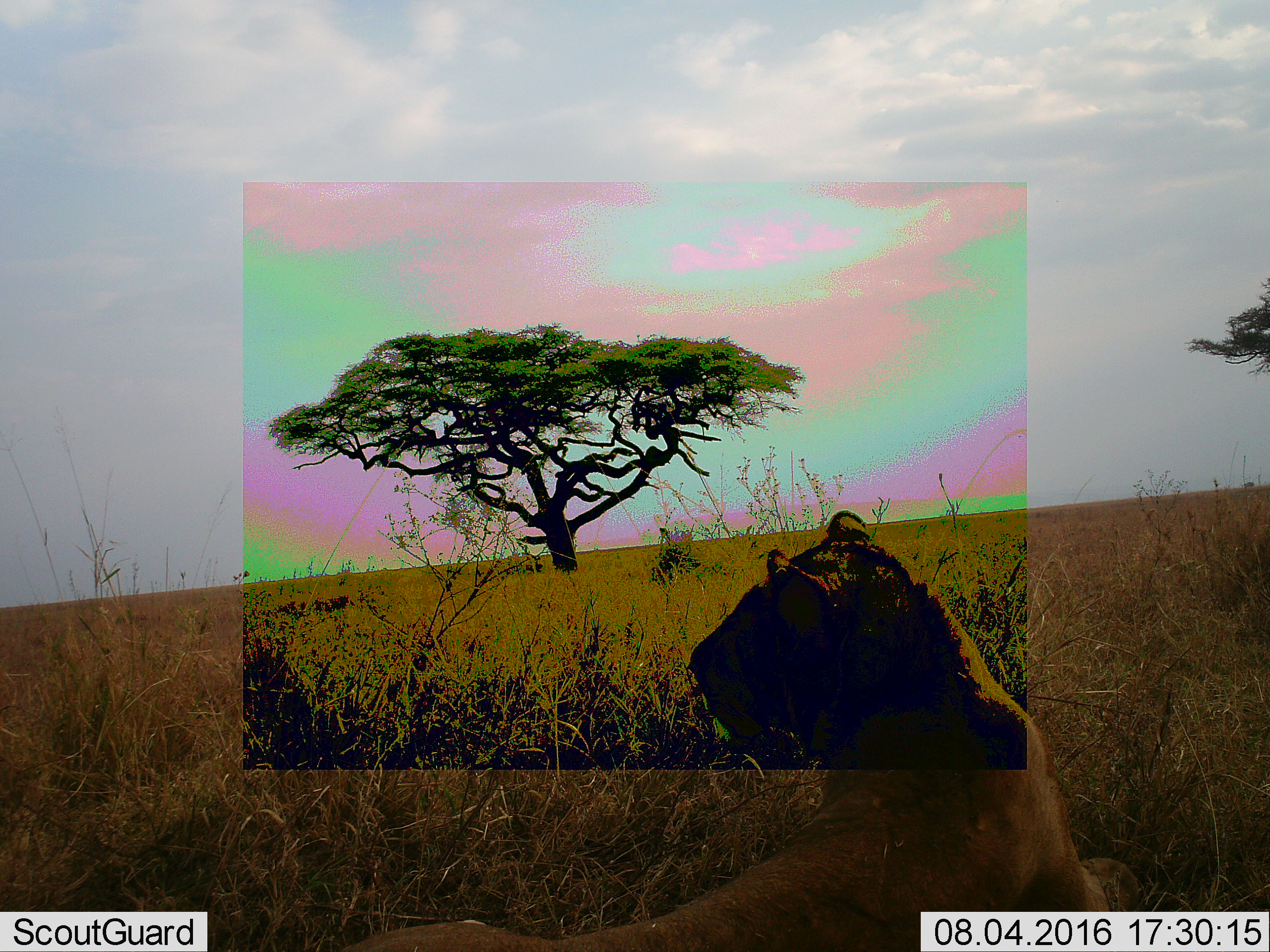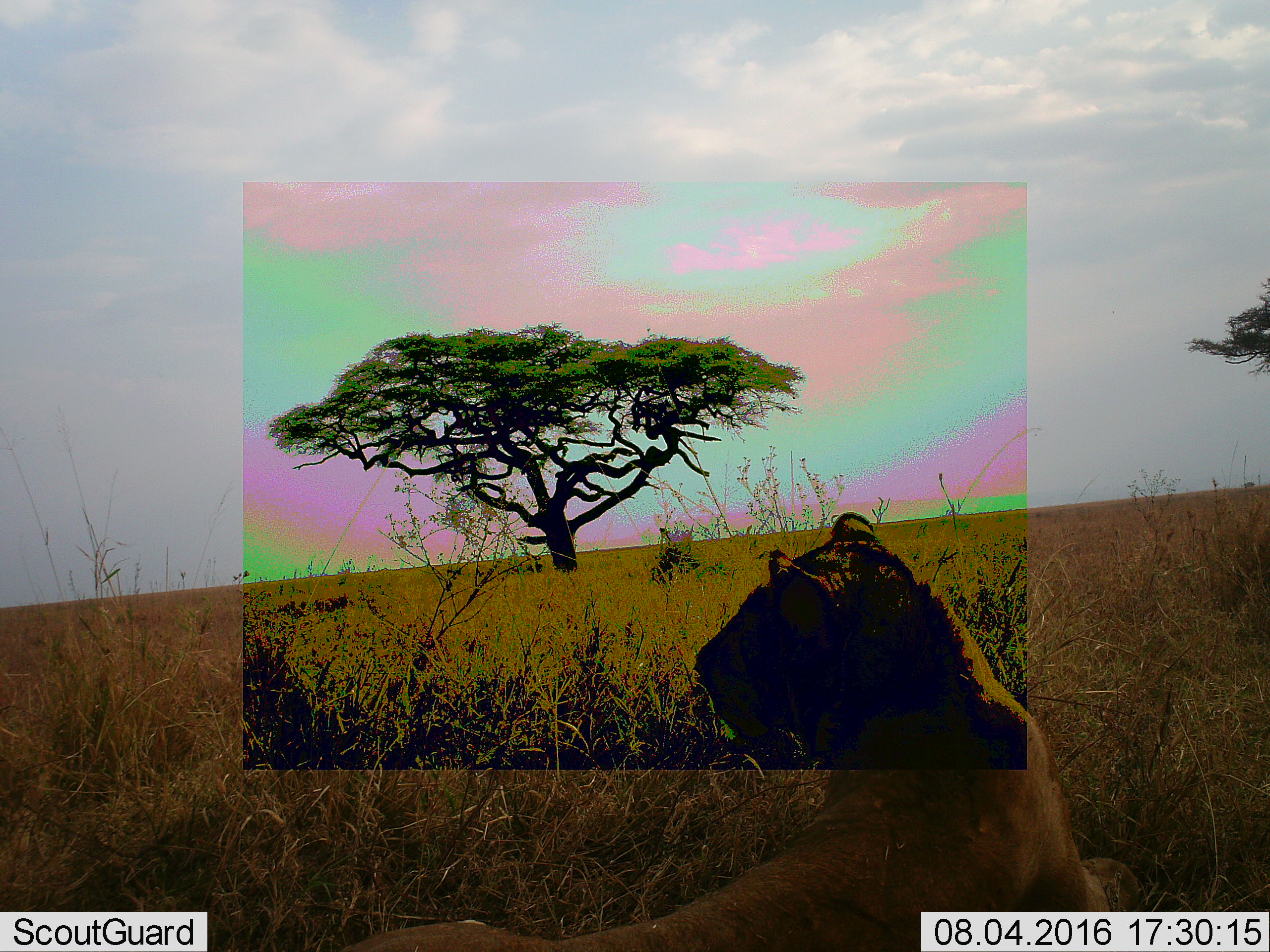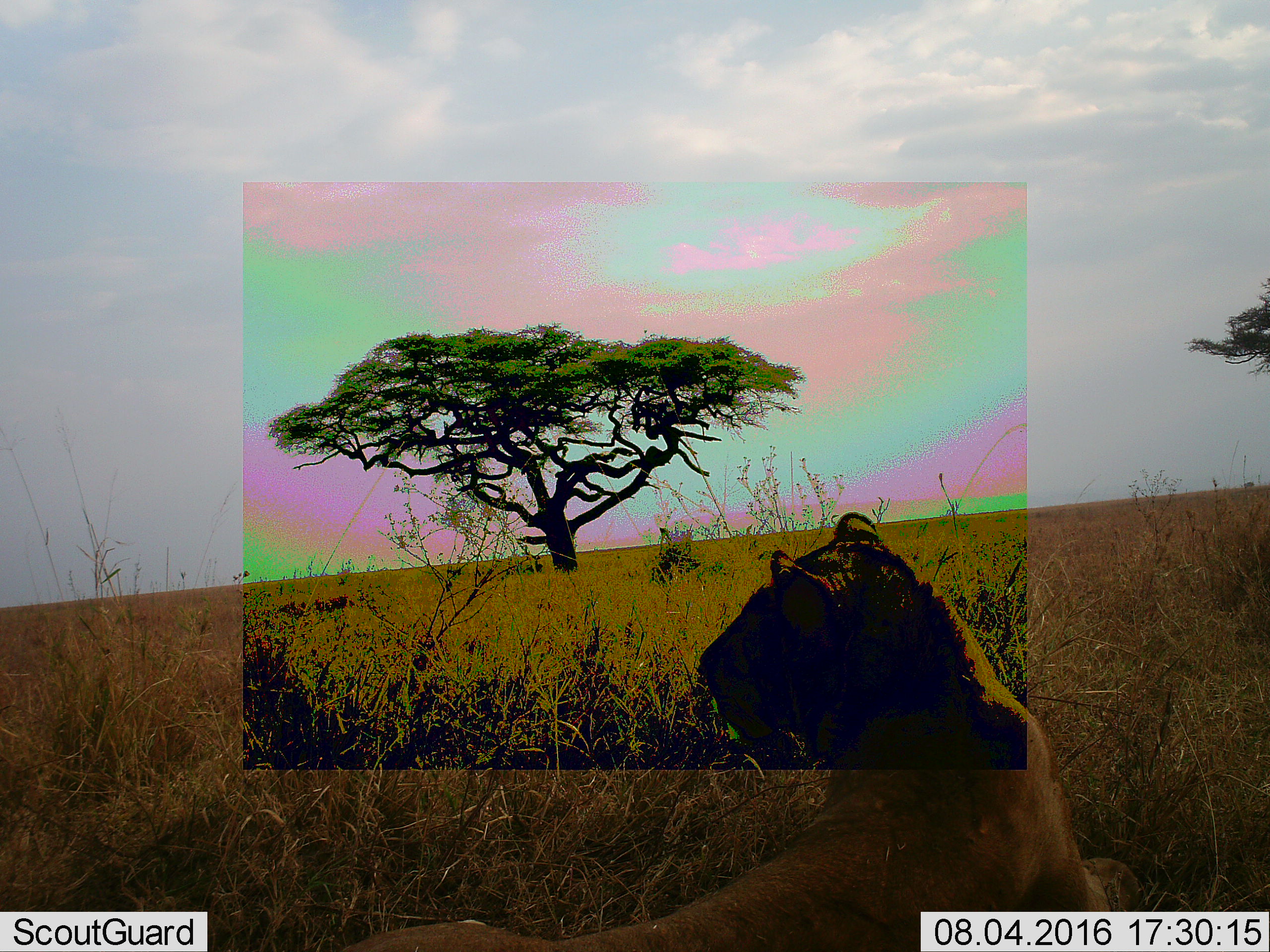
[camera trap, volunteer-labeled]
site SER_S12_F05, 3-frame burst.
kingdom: Animalia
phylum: Chordata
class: Mammalia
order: Carnivora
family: Felidae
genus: Panthera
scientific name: Panthera leo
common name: lion female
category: lionfemale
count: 1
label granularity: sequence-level